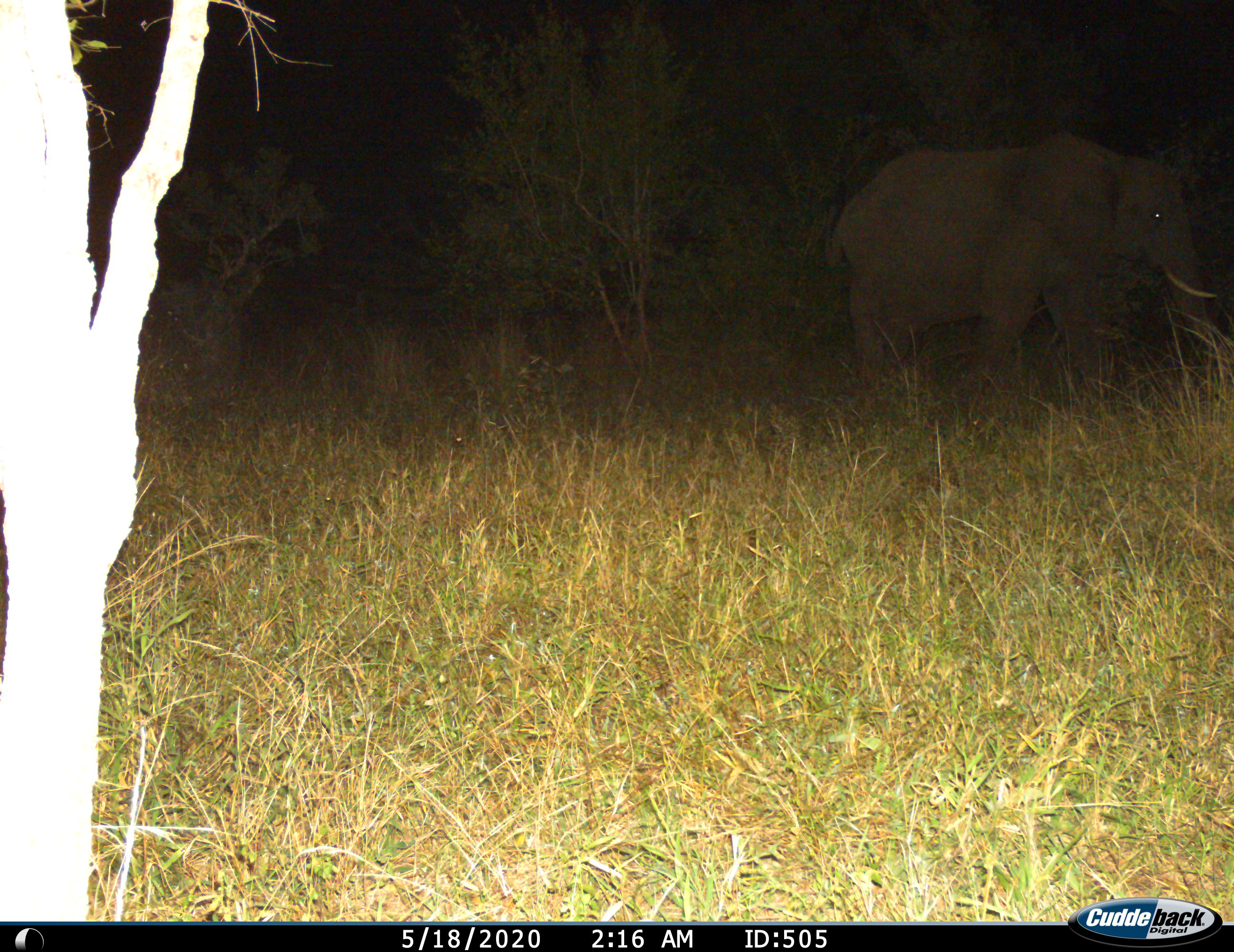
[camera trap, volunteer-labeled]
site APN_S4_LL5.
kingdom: Animalia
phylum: Chordata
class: Mammalia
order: Proboscidea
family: Elephantidae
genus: Loxodonta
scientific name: Loxodonta africana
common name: african bush elephant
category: elephant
Elephant (african bush elephant) (Loxodonta africana), count 1. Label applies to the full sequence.